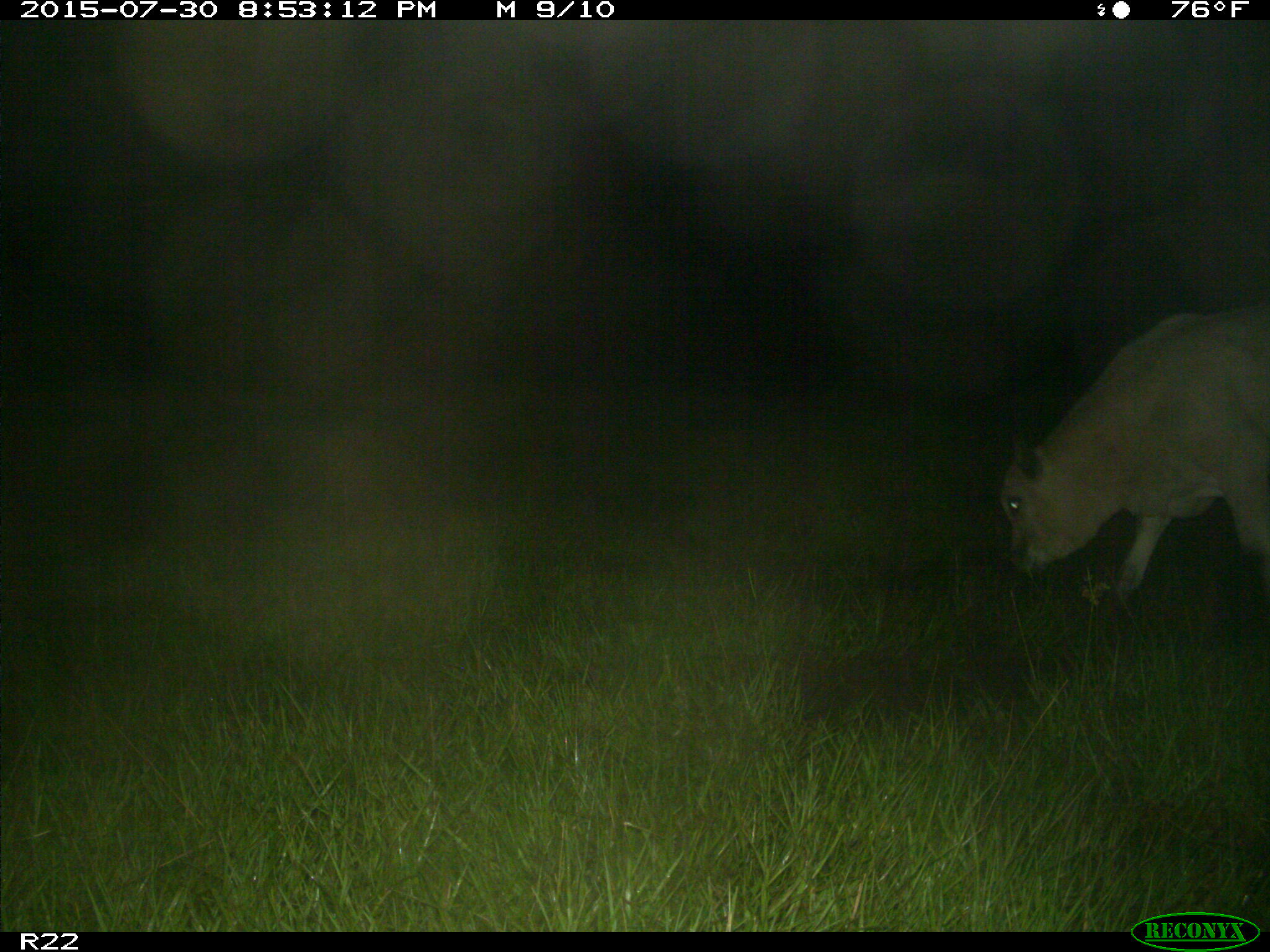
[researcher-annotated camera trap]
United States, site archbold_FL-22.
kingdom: Animalia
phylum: Chordata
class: Mammalia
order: Artiodactyla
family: Bovidae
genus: Bos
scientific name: Bos taurus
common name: domestic cow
Bos taurus (domestic cow).